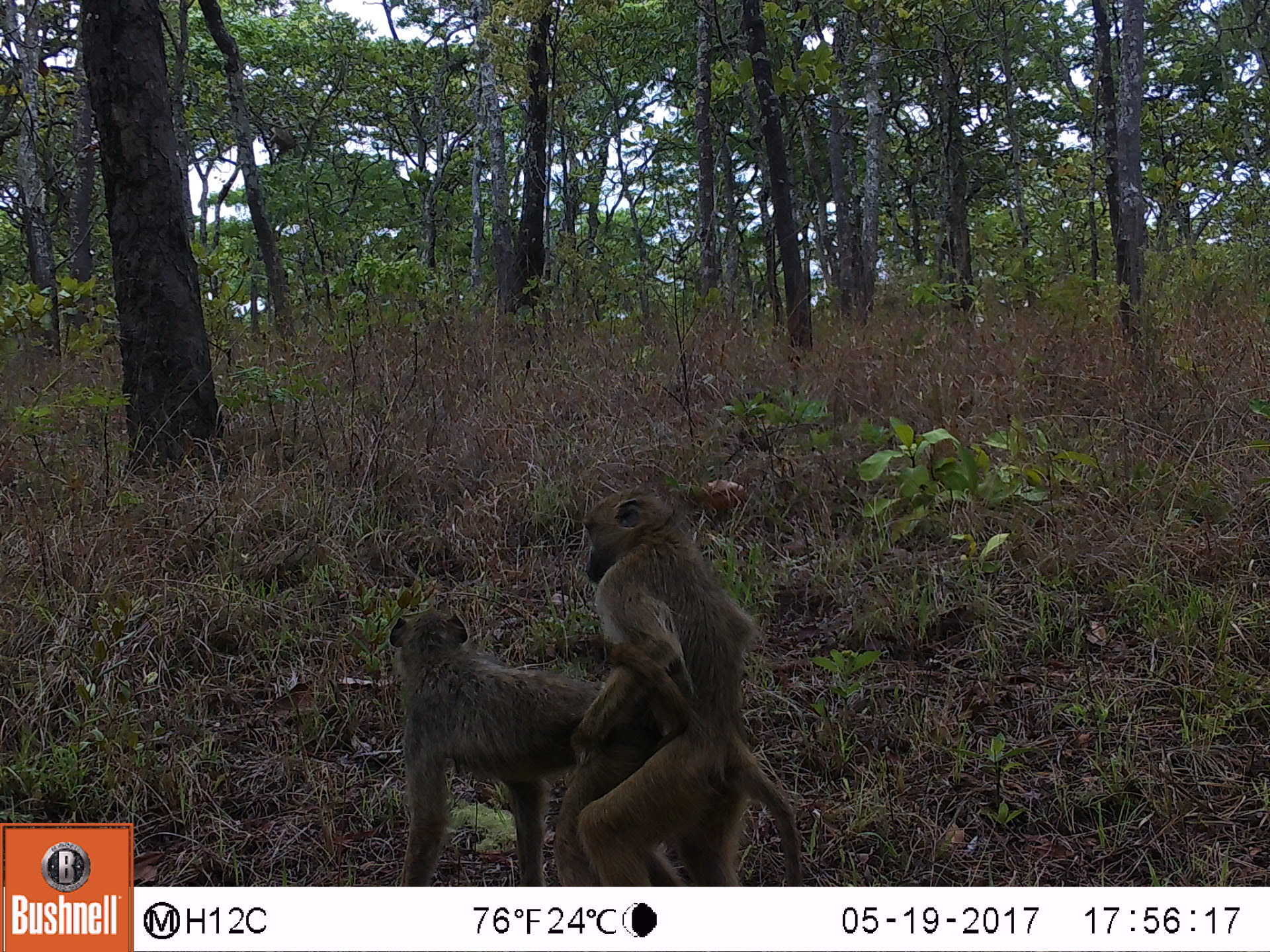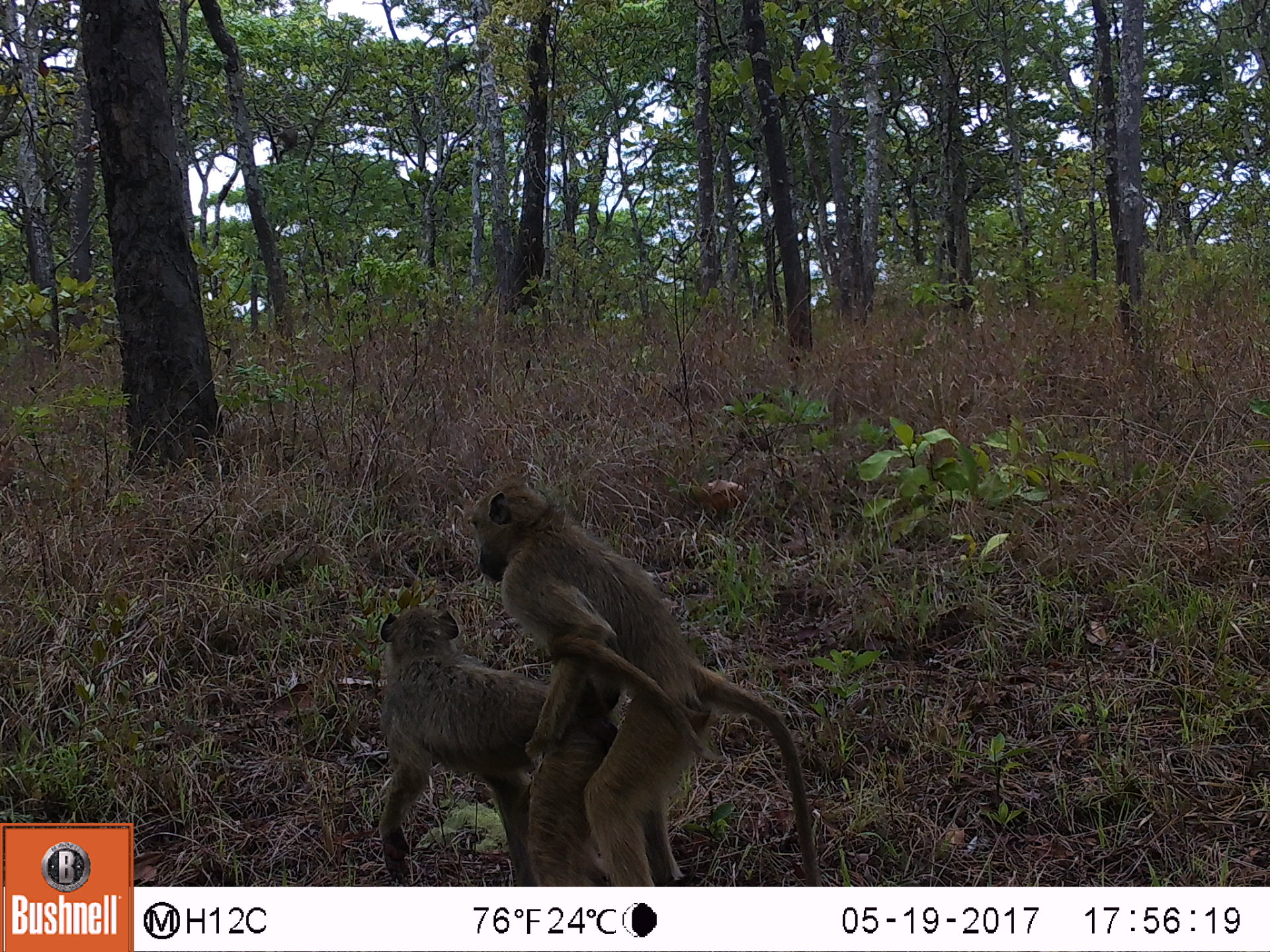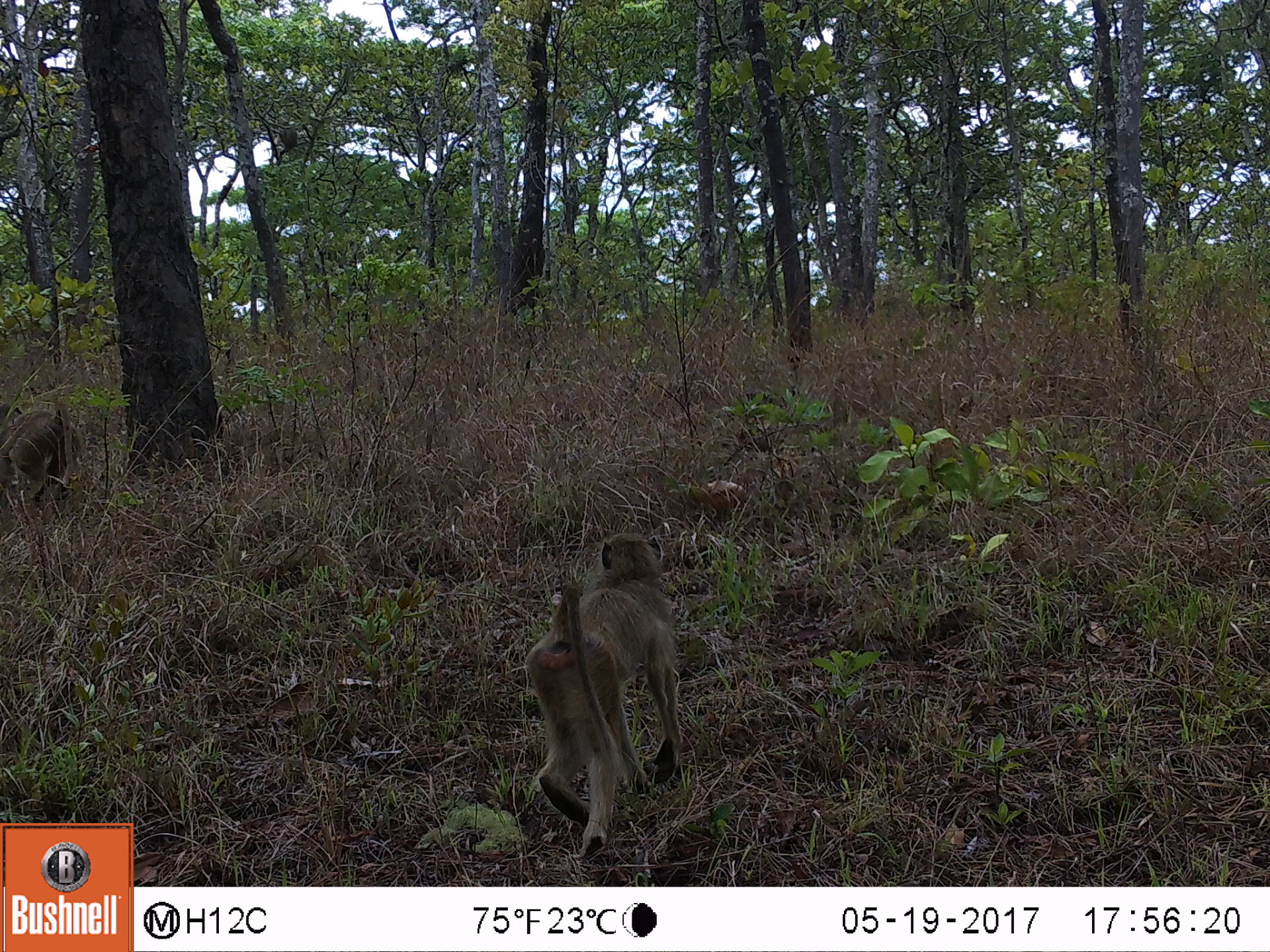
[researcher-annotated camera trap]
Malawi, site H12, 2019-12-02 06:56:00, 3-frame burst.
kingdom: Animalia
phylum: Chordata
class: Mammalia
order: Primates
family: Cercopithecidae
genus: Papio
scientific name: Papio cynocephalus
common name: yellow baboon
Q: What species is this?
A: Yellow baboon (Papio cynocephalus).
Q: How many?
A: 2.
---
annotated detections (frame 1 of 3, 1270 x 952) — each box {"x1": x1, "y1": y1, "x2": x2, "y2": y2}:
yellow baboon: {"x1": 580, "y1": 498, "x2": 808, "y2": 880}; {"x1": 366, "y1": 604, "x2": 609, "y2": 882}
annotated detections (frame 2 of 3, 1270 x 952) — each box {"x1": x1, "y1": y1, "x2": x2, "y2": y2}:
yellow baboon: {"x1": 528, "y1": 493, "x2": 777, "y2": 723}; {"x1": 373, "y1": 611, "x2": 582, "y2": 882}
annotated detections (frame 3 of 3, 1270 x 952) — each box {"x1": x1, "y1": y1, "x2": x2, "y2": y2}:
yellow baboon: {"x1": 521, "y1": 523, "x2": 703, "y2": 866}; {"x1": 5, "y1": 388, "x2": 93, "y2": 511}